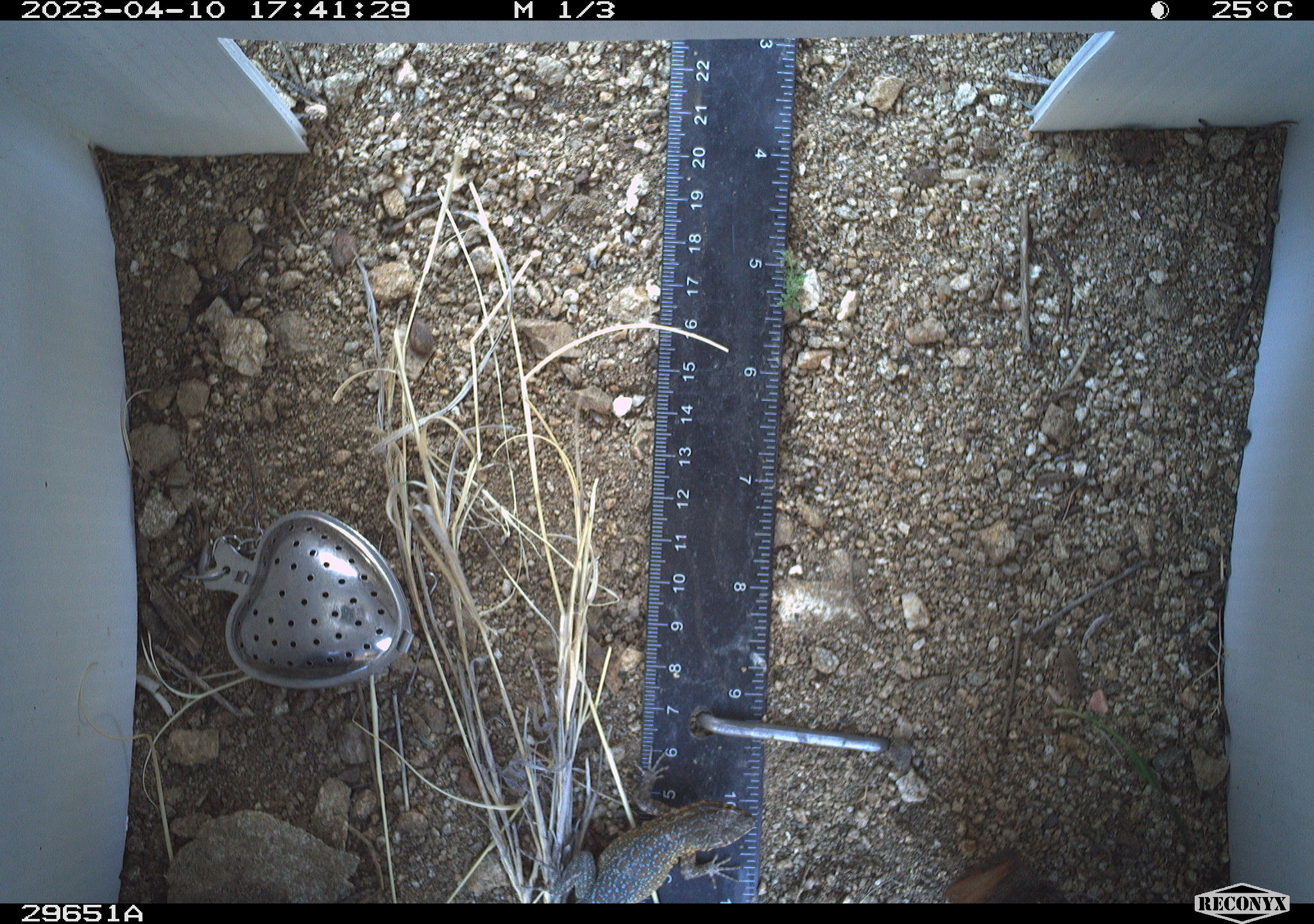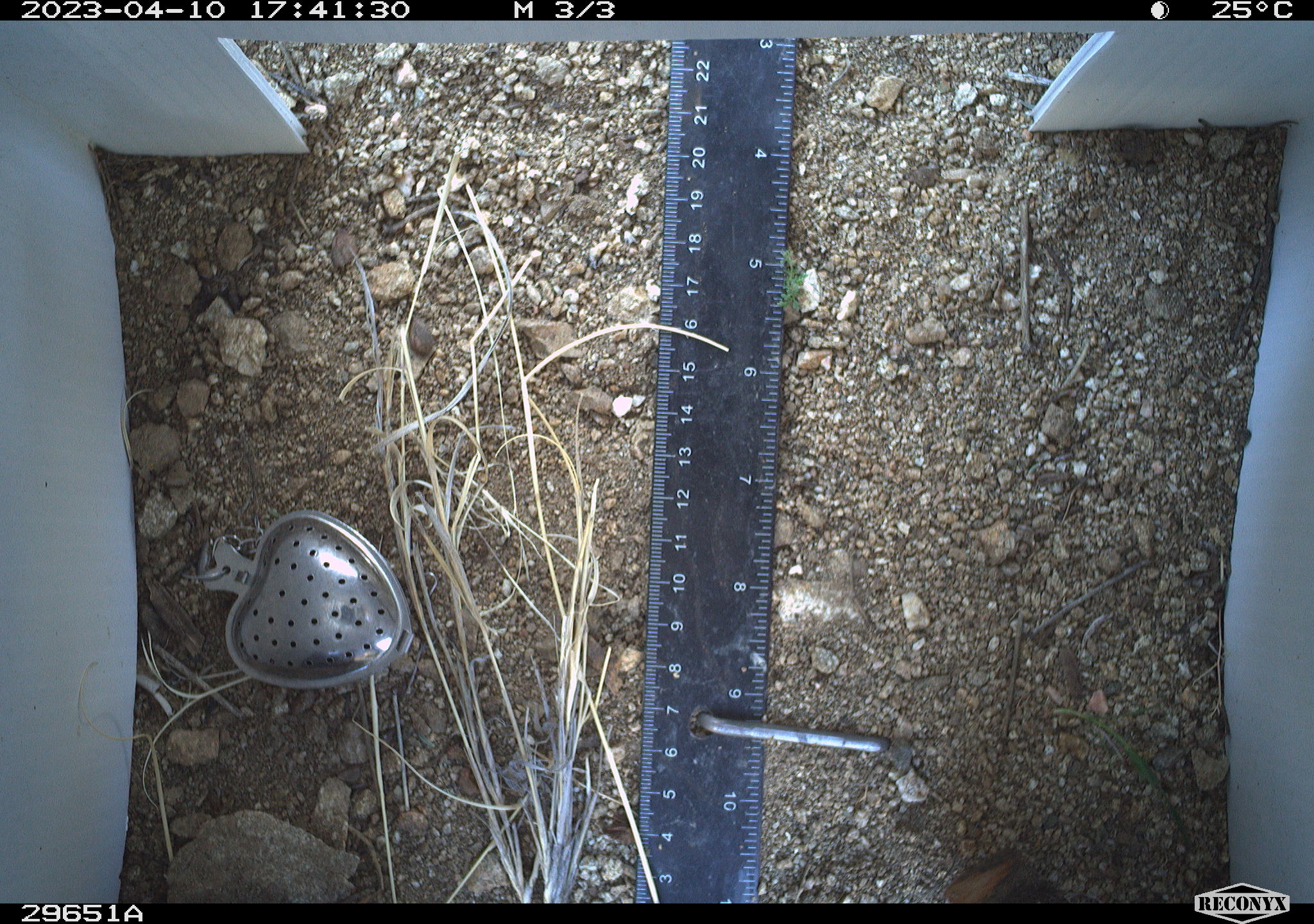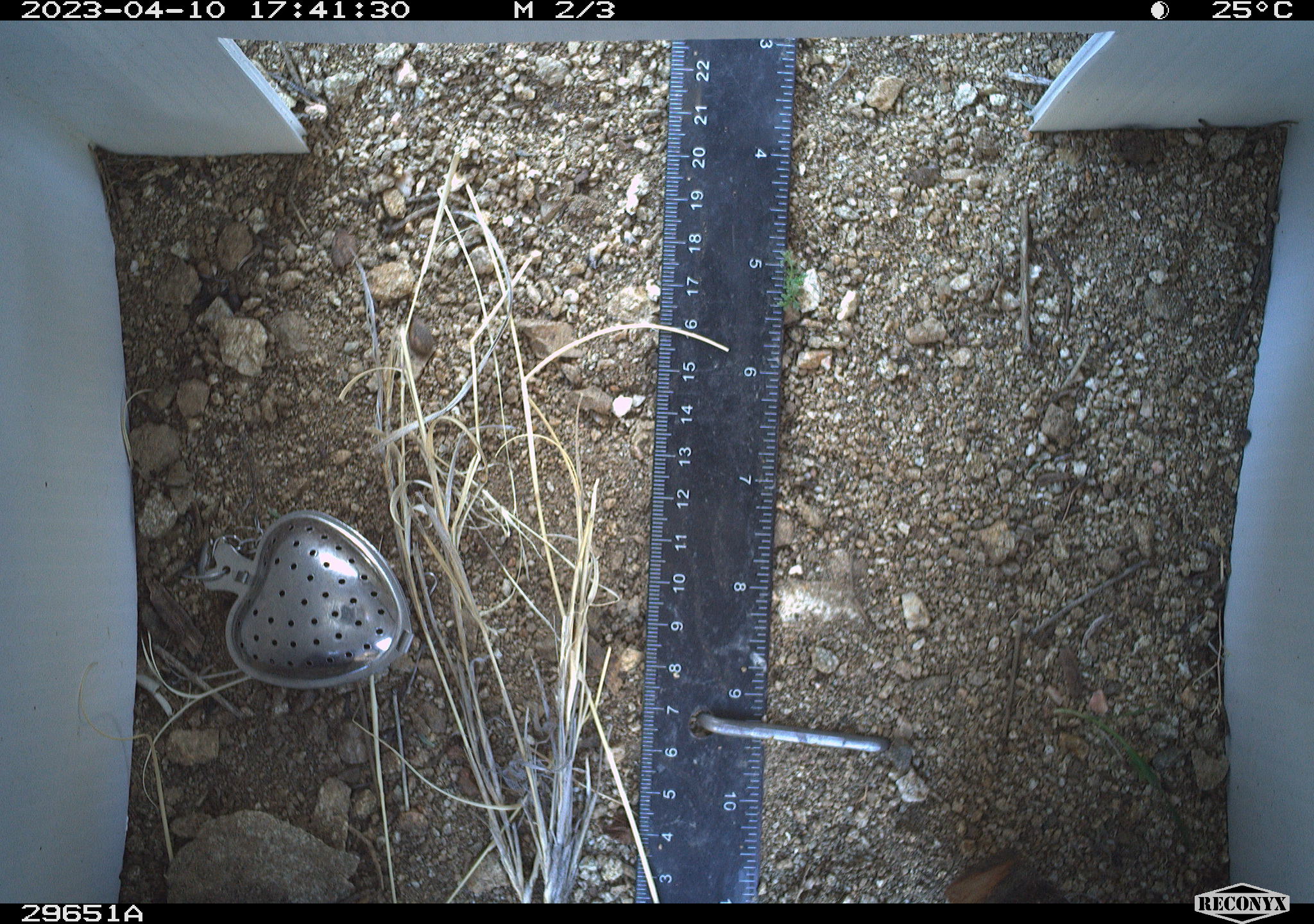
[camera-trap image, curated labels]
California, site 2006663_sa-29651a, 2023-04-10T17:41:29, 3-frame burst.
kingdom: Animalia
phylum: Chordata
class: Reptilia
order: Squamata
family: Phrynosomatidae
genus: Uta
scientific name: Uta stansburiana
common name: common side-blotched lizard